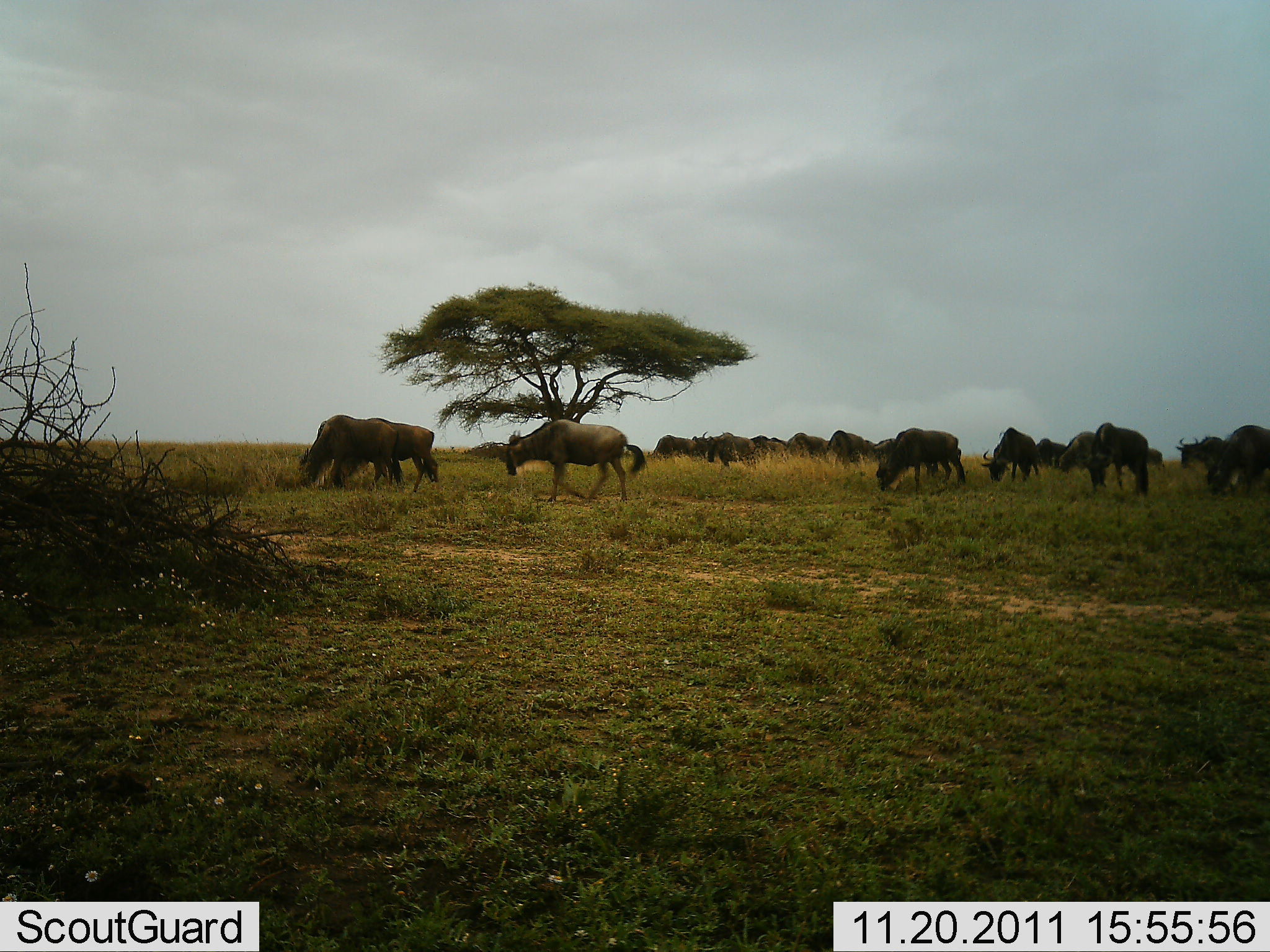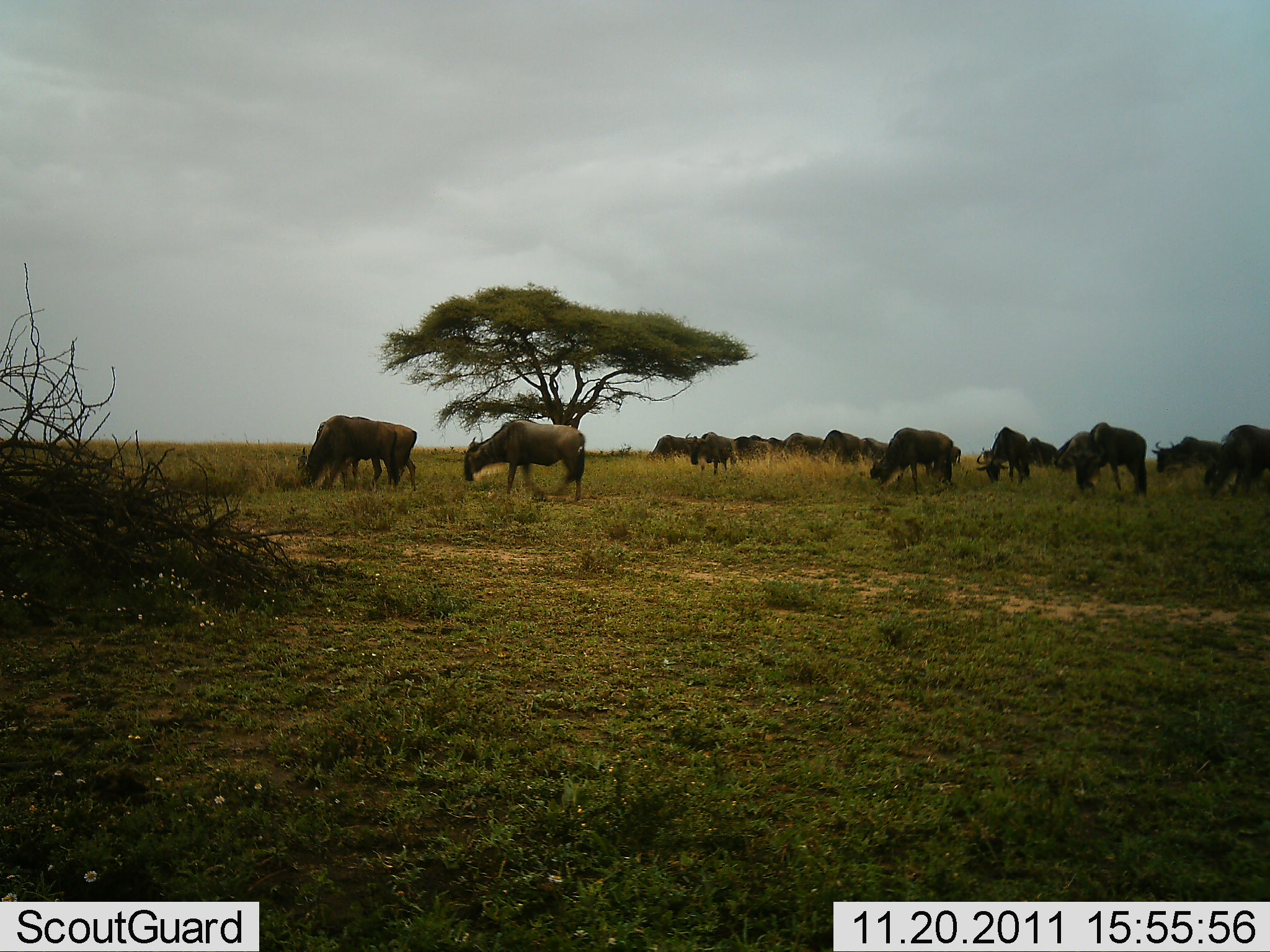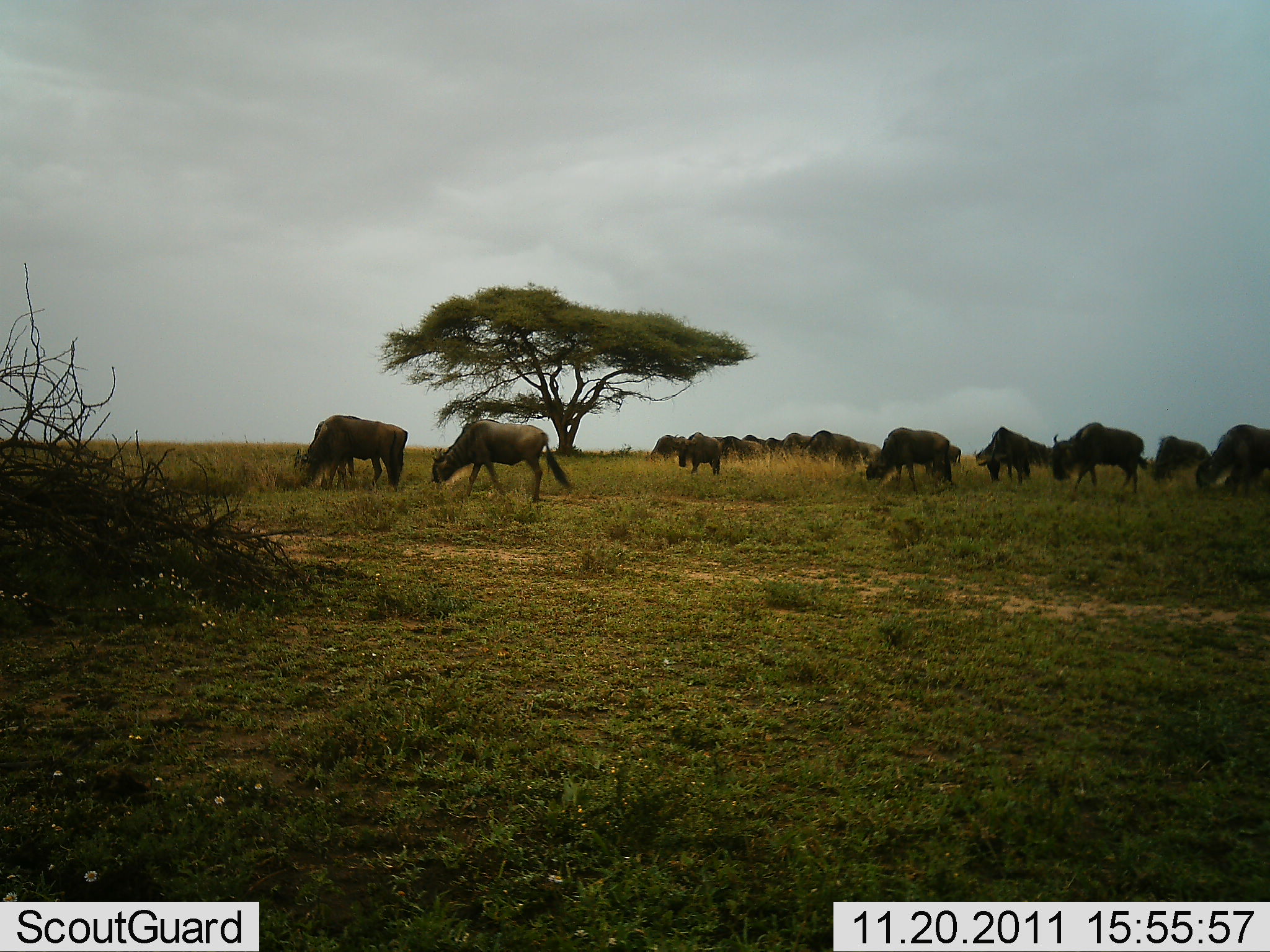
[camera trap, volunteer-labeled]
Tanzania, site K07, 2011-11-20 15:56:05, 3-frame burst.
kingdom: Animalia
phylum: Chordata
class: Mammalia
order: Artiodactyla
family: Bovidae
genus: Connochaetes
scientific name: Connochaetes taurinus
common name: blue wildebeest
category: wildebeest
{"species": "wildebeest (blue wildebeest) (Connochaetes taurinus)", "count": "11-50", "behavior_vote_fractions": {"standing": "15%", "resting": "0%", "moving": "38%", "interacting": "0%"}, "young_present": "0%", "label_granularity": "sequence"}